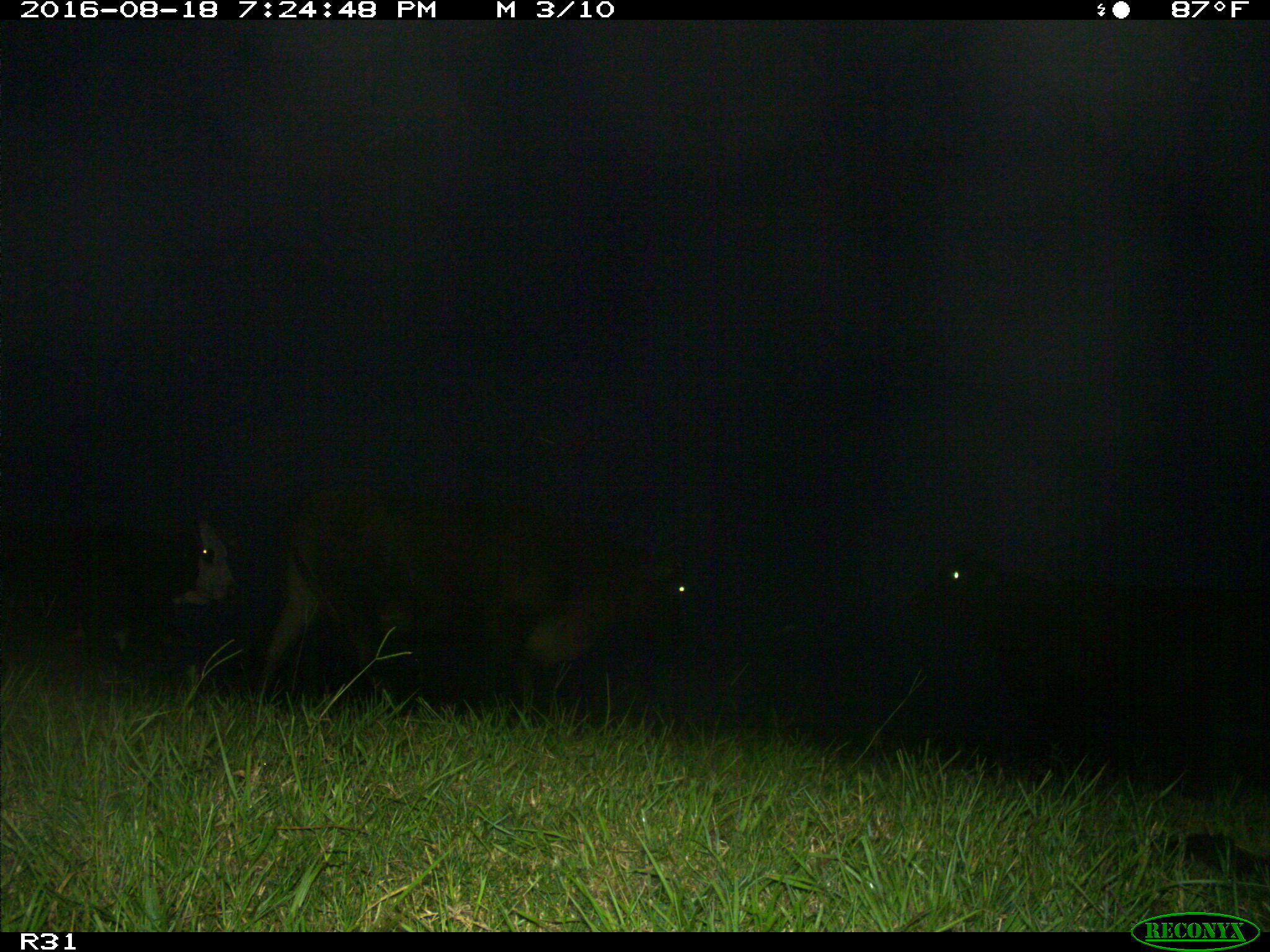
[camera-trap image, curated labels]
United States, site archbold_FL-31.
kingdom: Animalia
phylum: Chordata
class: Mammalia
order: Artiodactyla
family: Bovidae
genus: Bos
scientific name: Bos taurus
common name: domestic cow